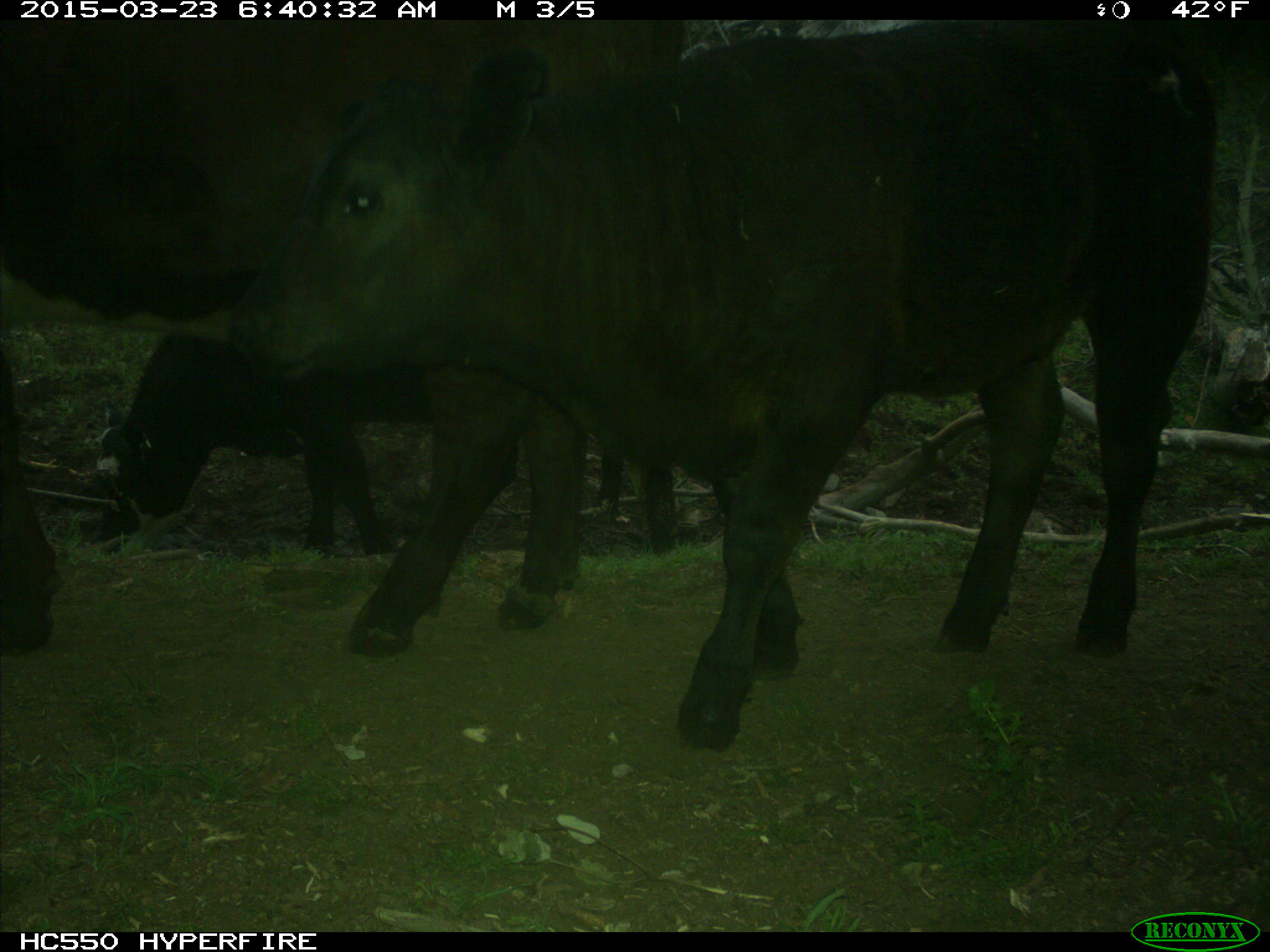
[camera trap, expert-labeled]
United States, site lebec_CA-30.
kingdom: Animalia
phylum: Chordata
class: Mammalia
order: Artiodactyla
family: Bovidae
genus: Bos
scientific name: Bos taurus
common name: domestic cow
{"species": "Bos taurus (domestic cow)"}